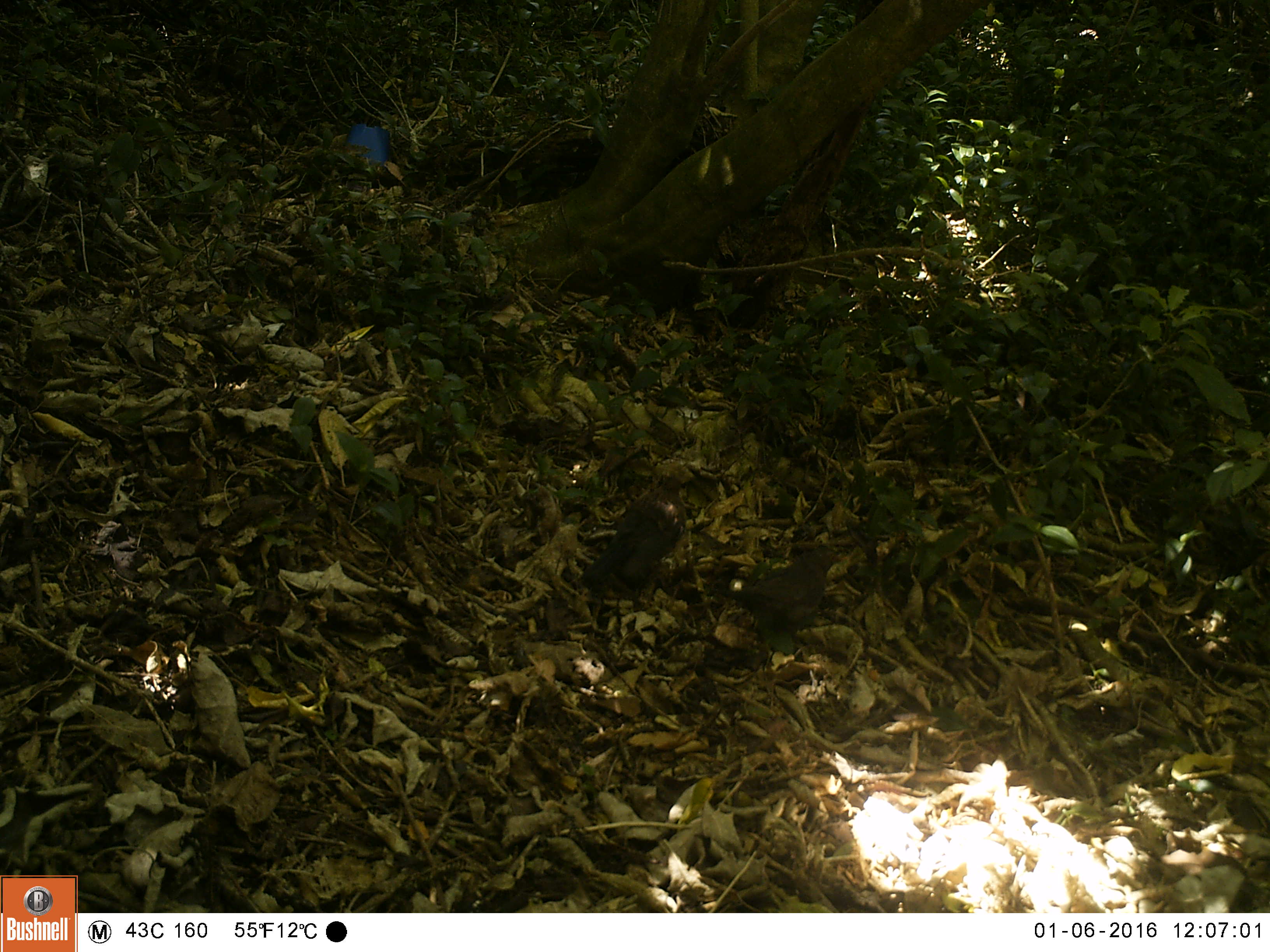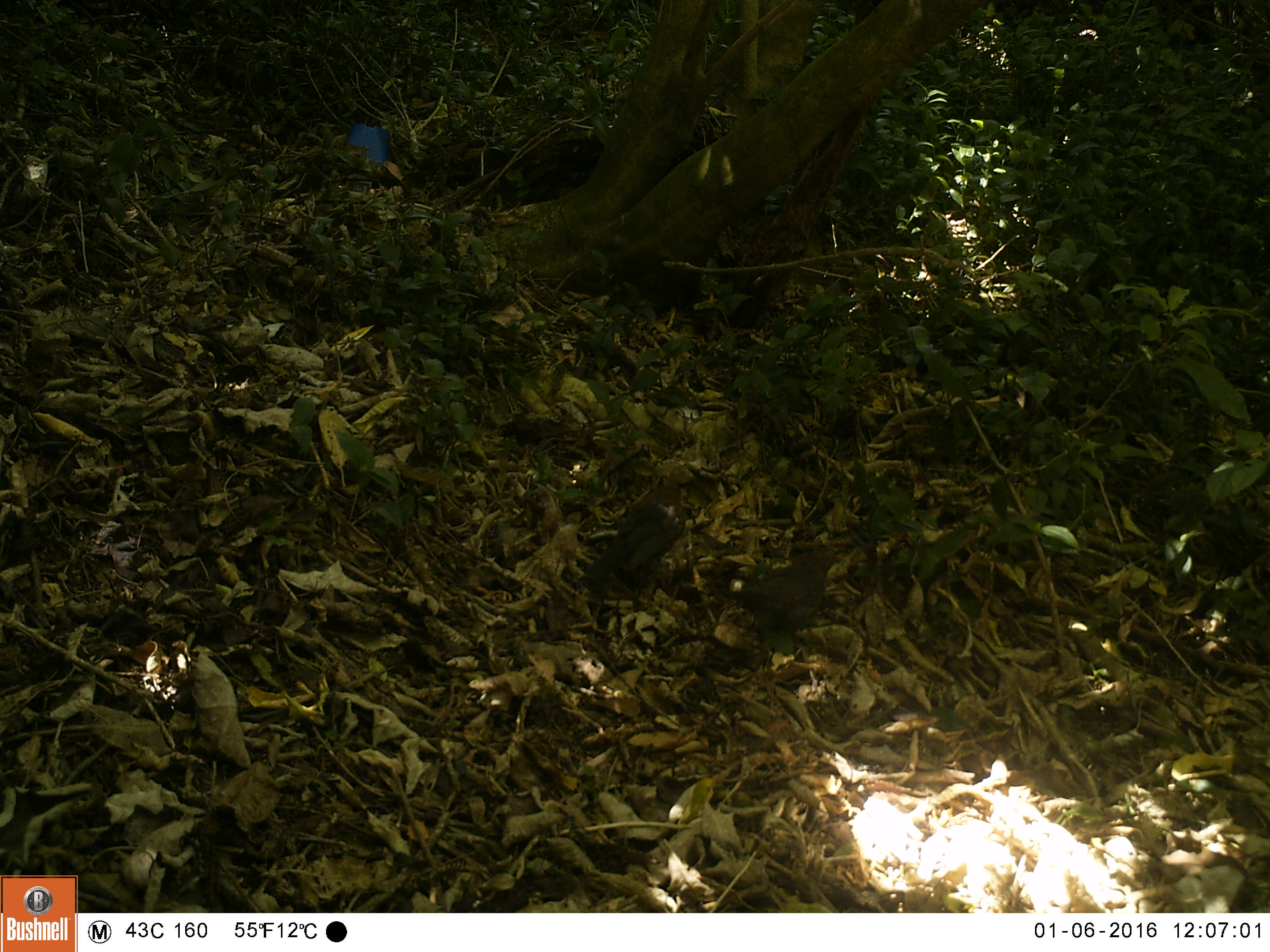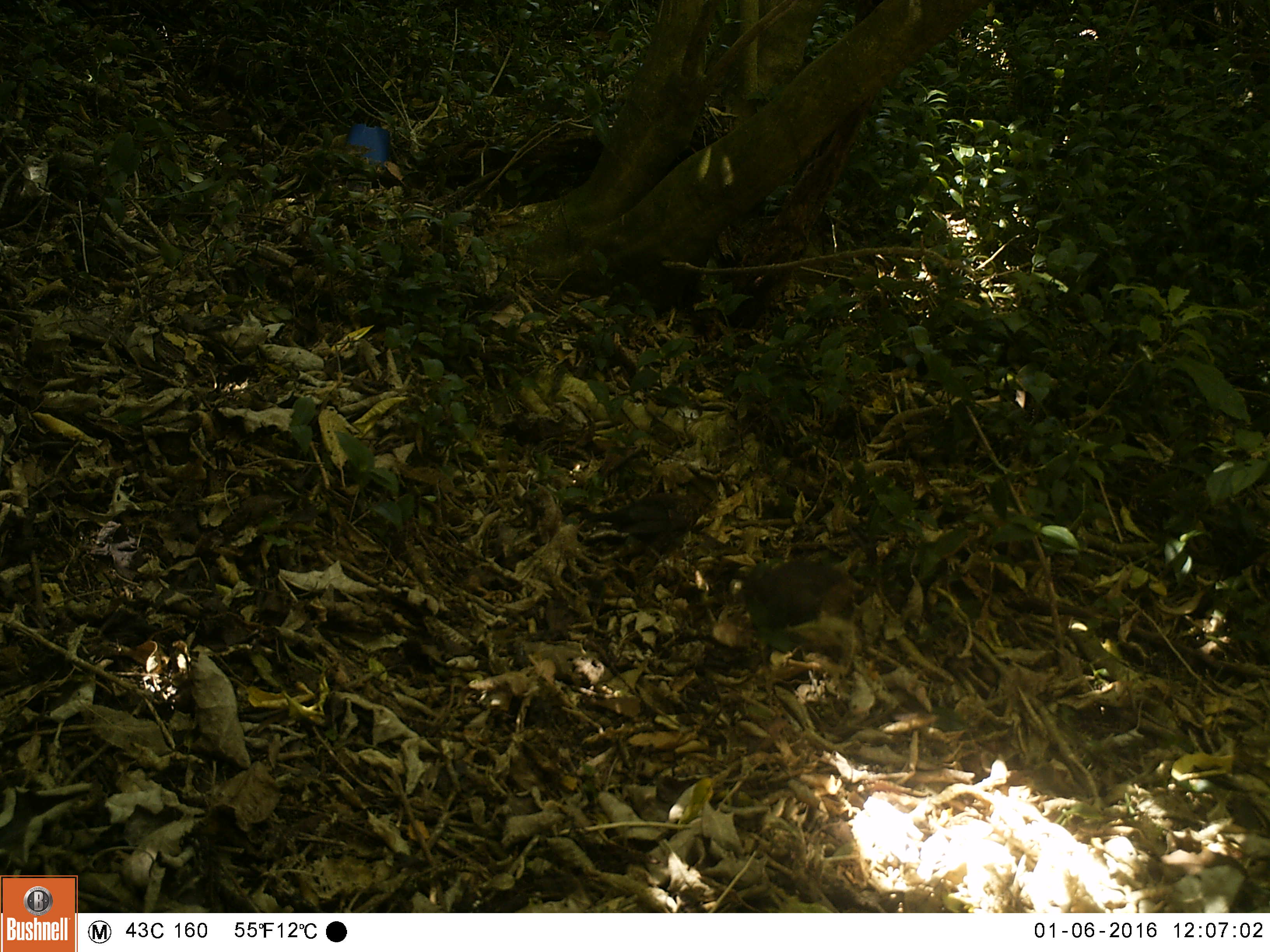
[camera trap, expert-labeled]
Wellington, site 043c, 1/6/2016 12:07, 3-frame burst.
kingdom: Animalia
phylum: Chordata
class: Aves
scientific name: Aves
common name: bird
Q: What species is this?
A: Bird (Aves).